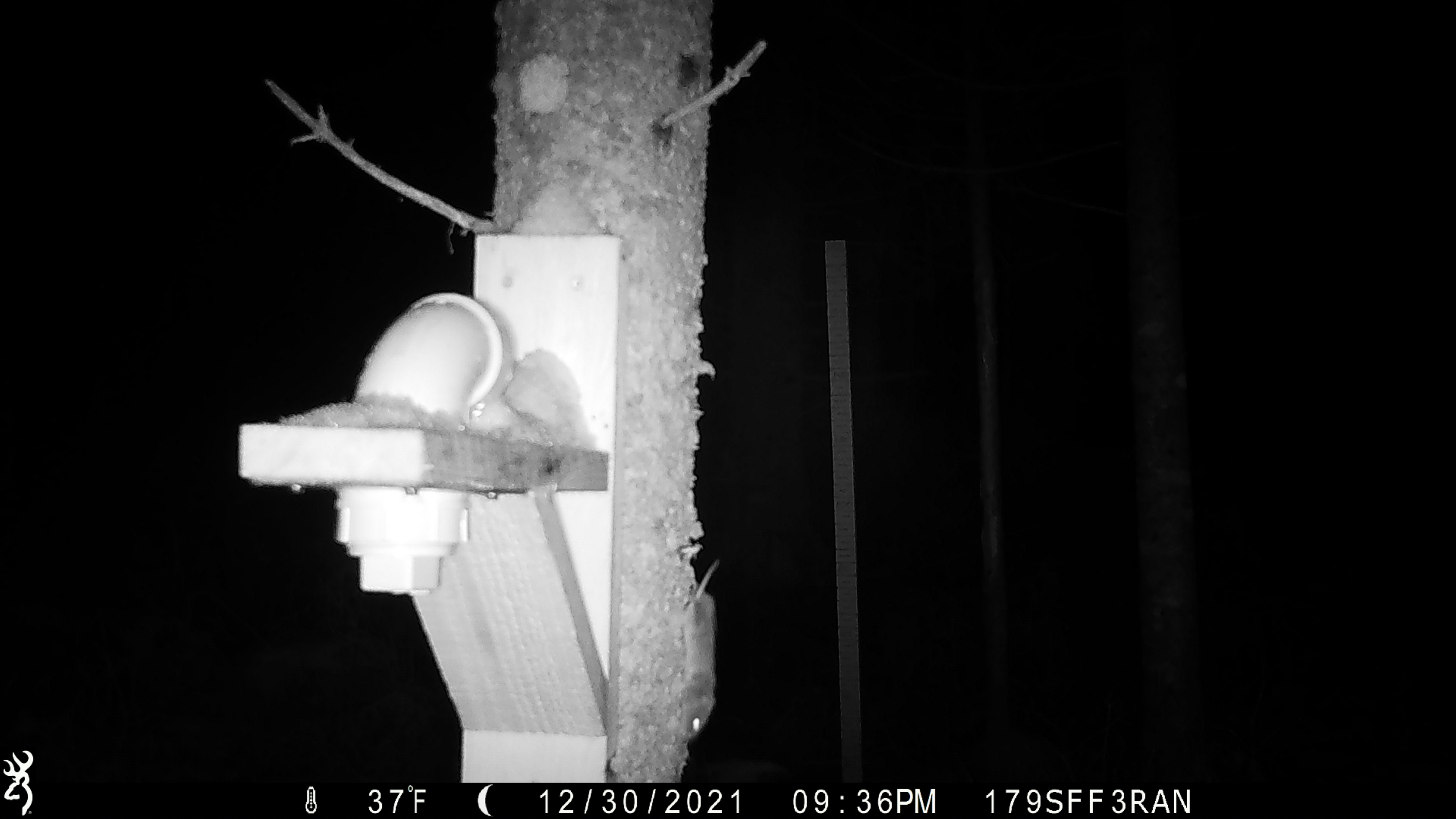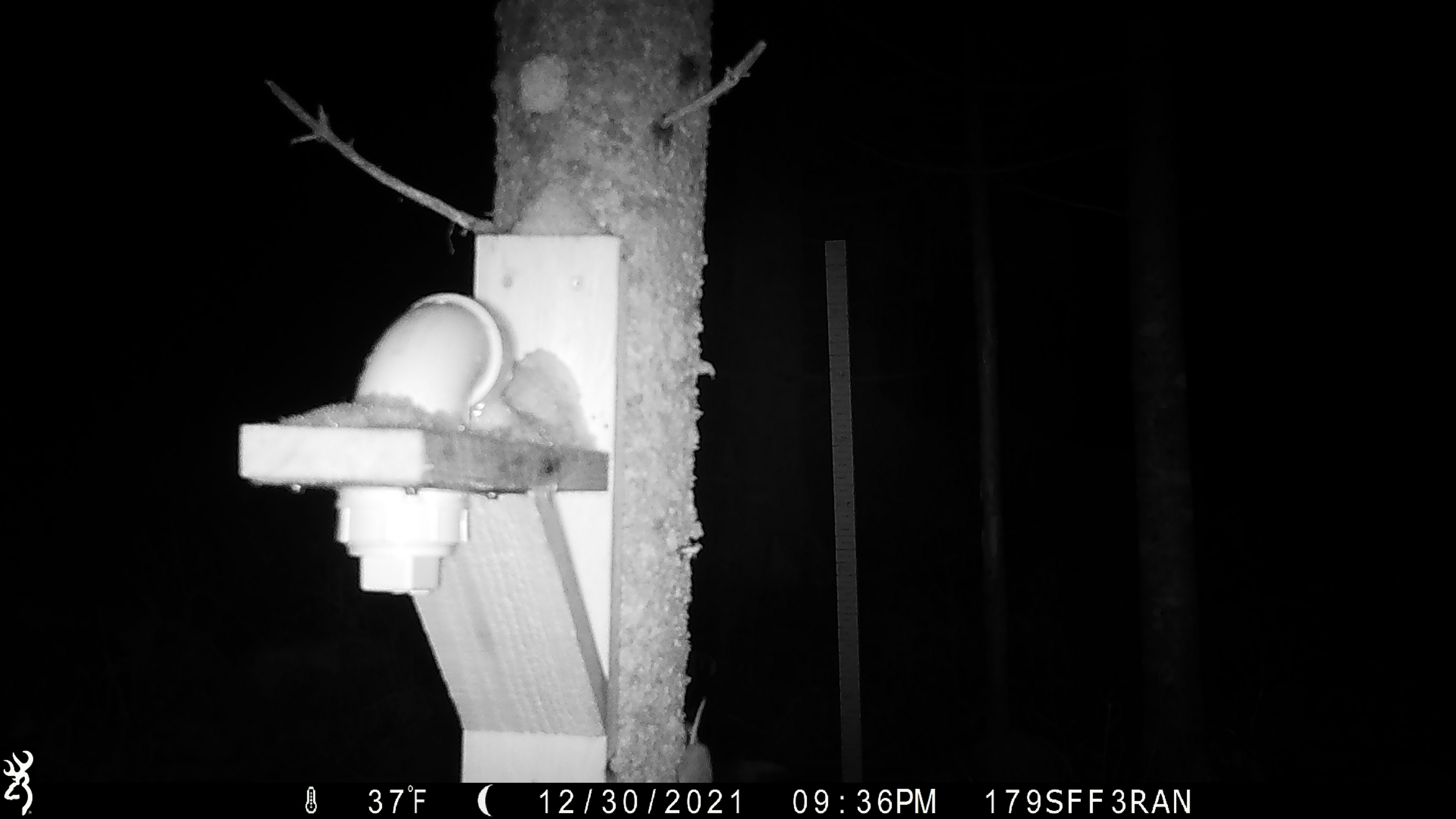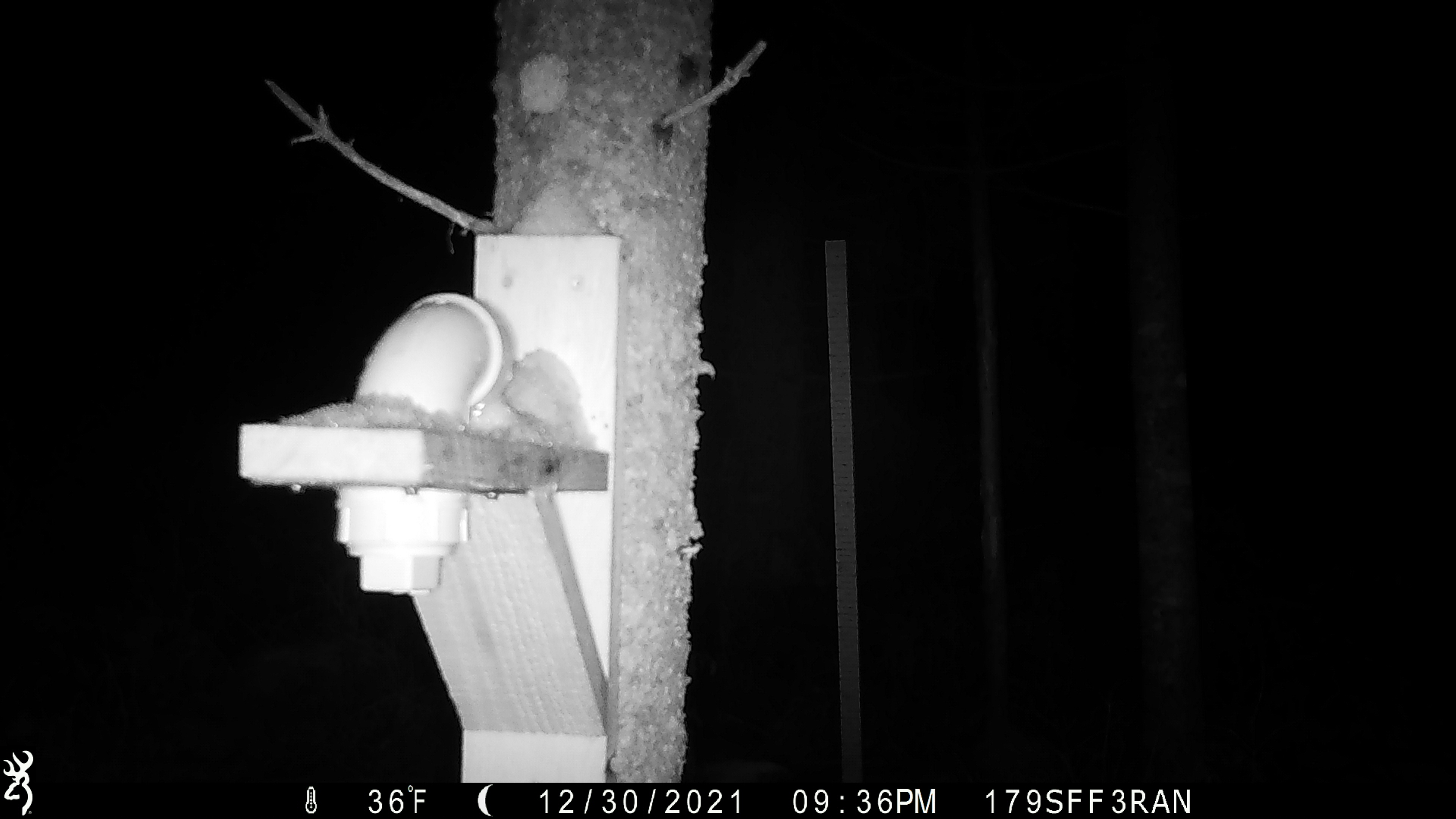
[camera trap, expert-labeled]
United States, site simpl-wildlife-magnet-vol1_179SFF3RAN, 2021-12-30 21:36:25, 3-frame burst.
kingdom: Animalia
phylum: Chordata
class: Mammalia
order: Rodentia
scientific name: Rodentia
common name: mouse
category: mouse sp.